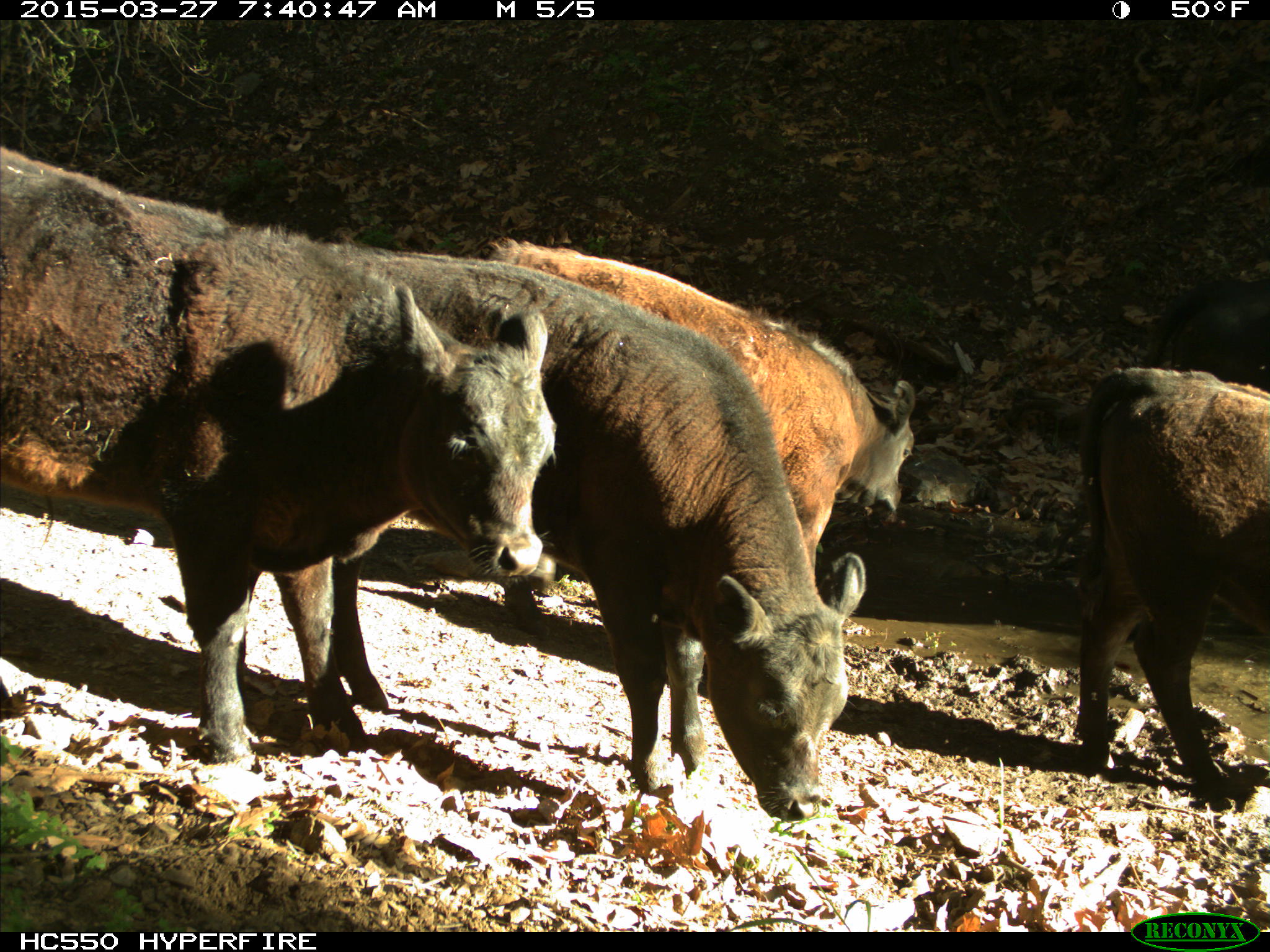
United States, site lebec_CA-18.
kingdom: Animalia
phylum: Chordata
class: Mammalia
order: Artiodactyla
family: Bovidae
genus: Bos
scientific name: Bos taurus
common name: domestic cow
Bos taurus (domestic cow).